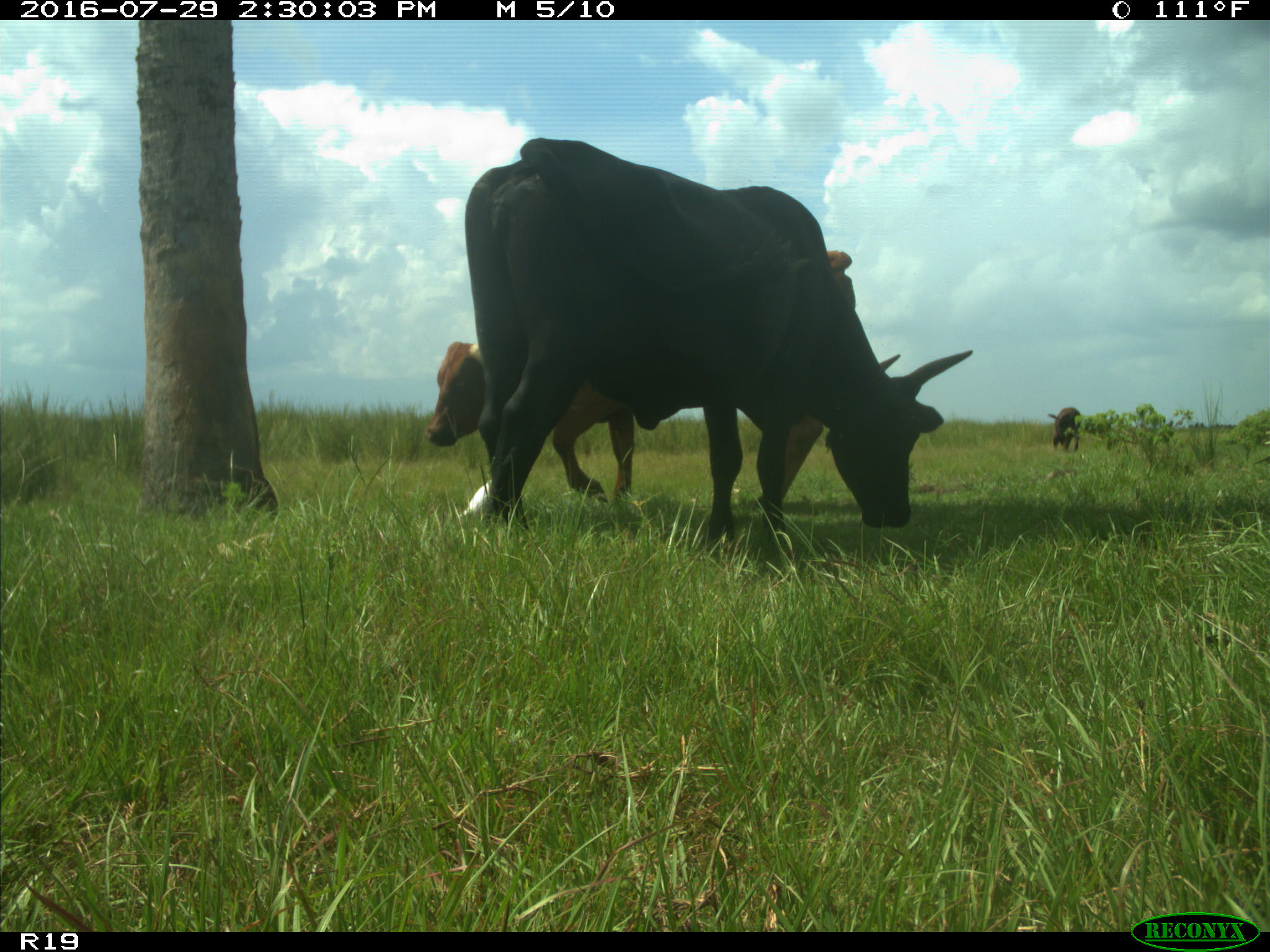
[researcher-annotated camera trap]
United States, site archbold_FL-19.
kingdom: Animalia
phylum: Chordata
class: Mammalia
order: Artiodactyla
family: Bovidae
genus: Bos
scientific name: Bos taurus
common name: domestic cow